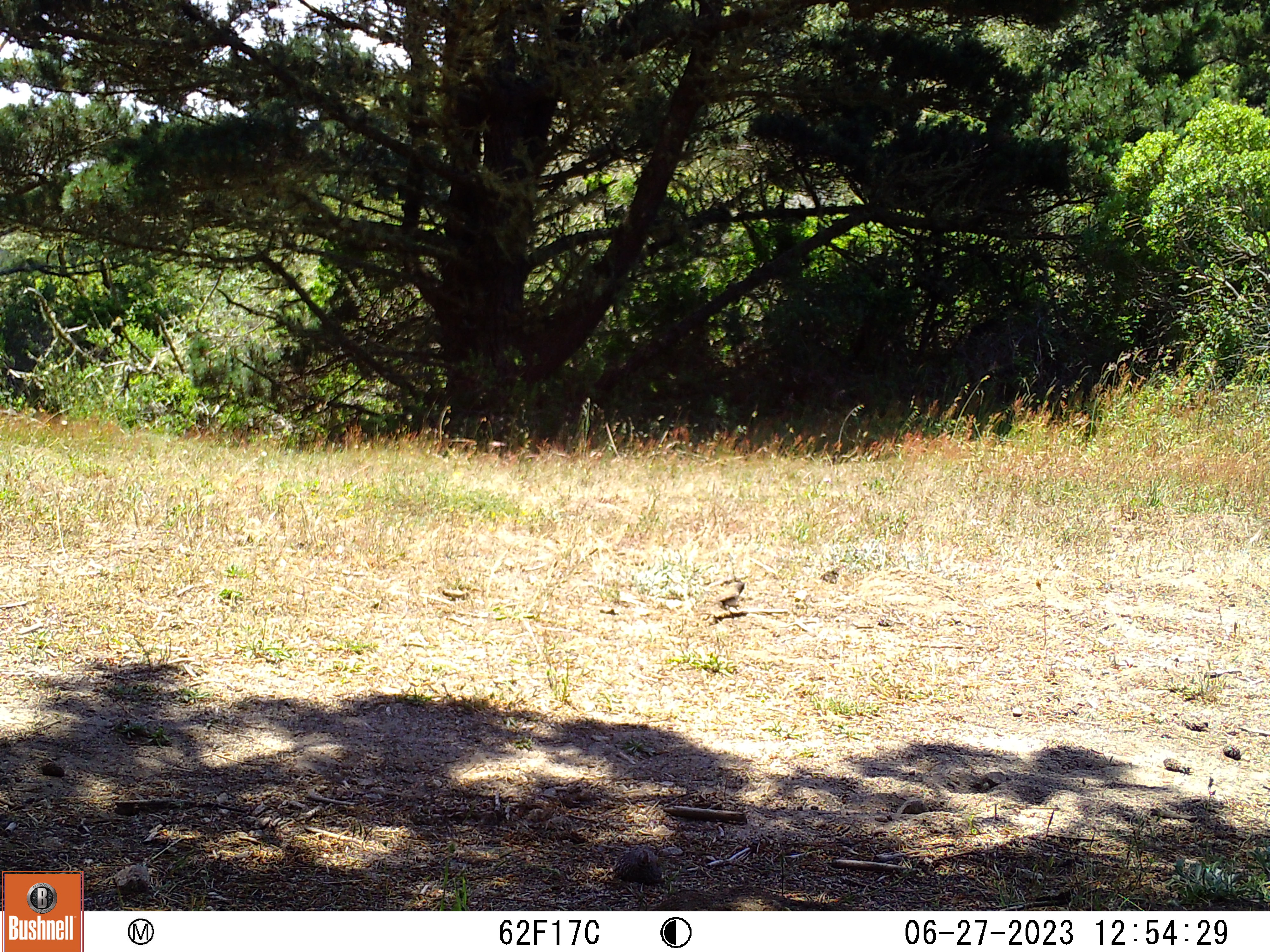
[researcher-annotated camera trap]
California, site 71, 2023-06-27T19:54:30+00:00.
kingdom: Animalia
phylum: Chordata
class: Aves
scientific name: Aves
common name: bird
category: unknown bird